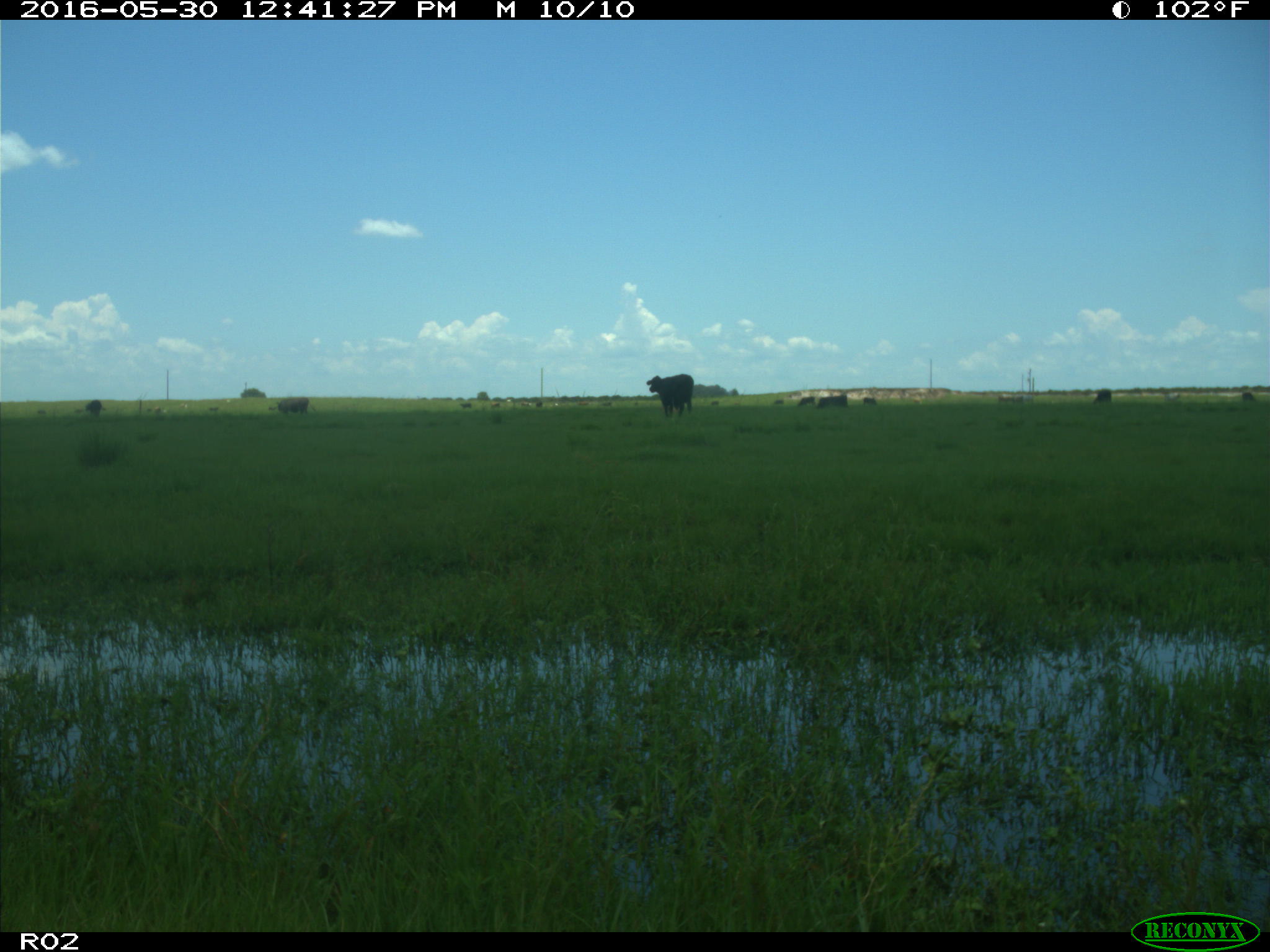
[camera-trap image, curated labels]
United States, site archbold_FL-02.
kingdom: Animalia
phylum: Chordata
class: Mammalia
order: Artiodactyla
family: Bovidae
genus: Bos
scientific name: Bos taurus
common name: domestic cow